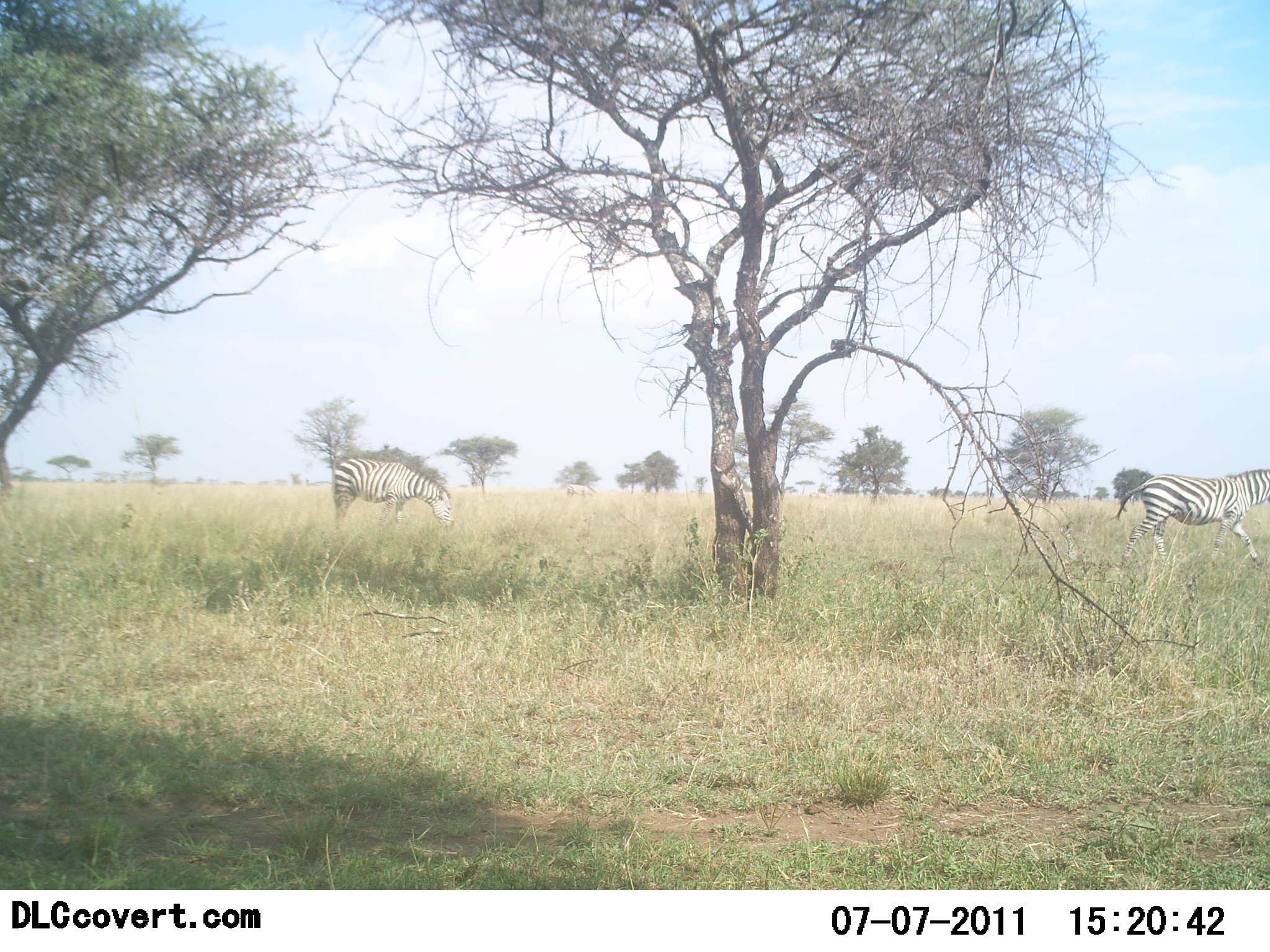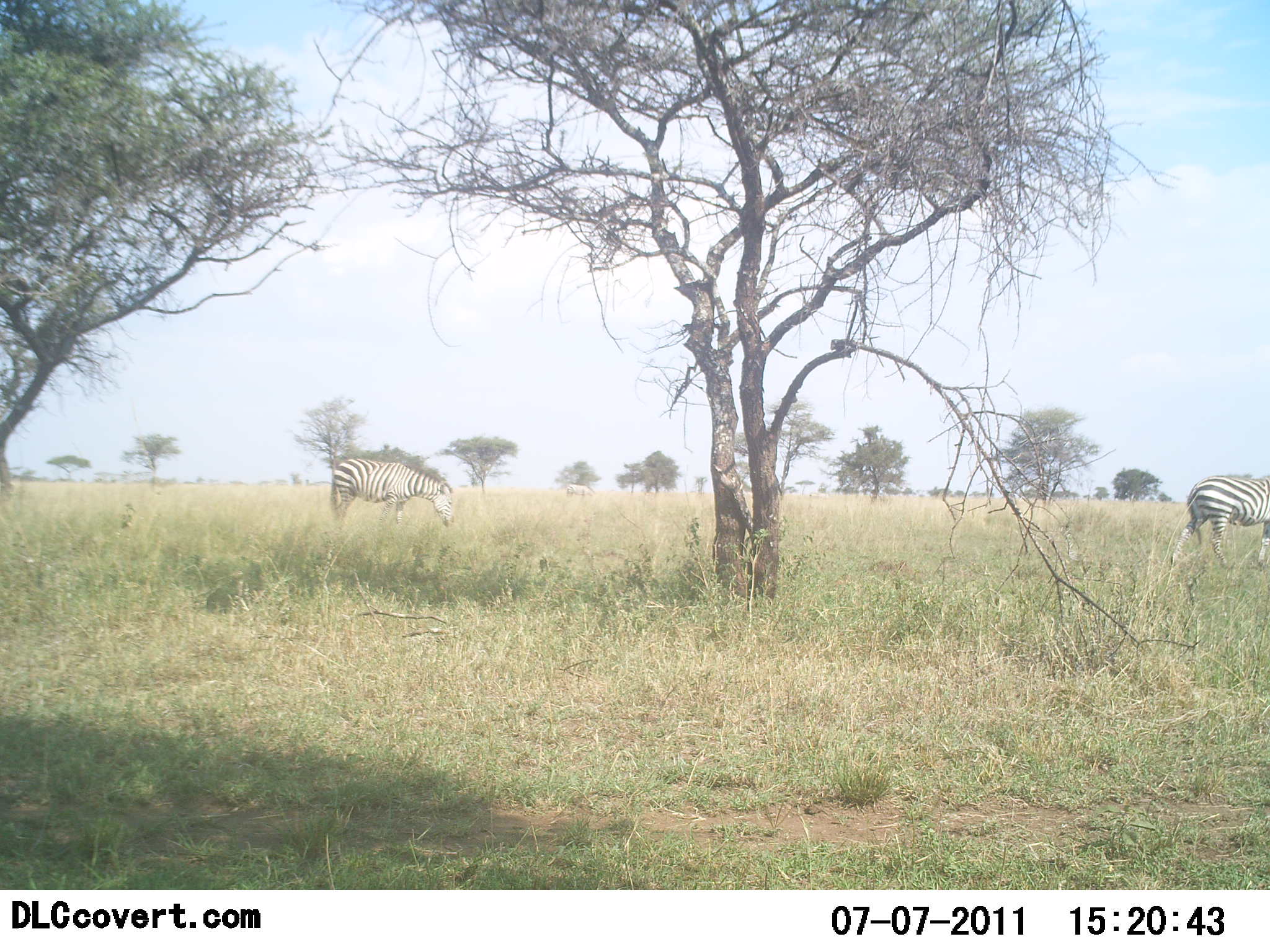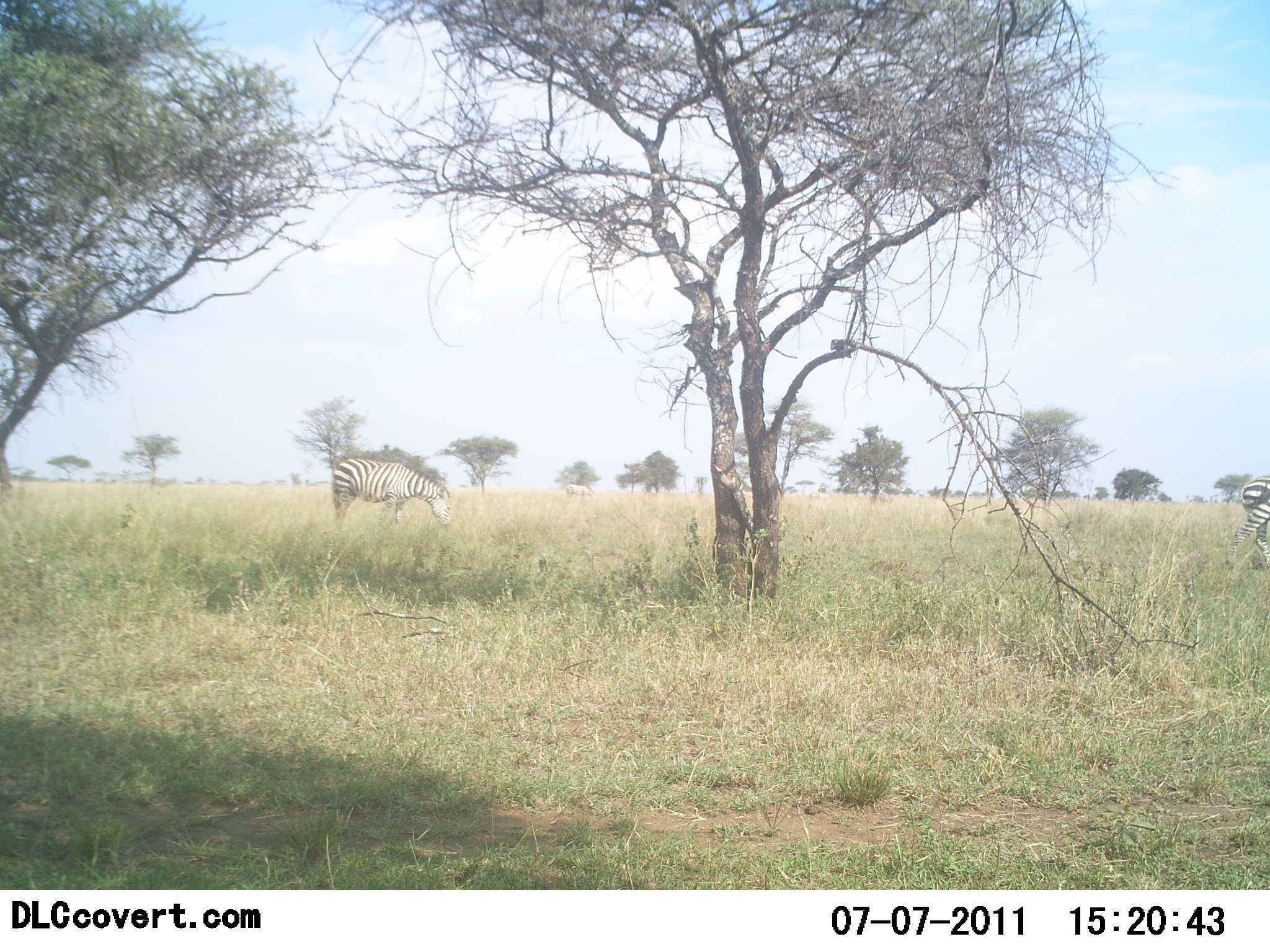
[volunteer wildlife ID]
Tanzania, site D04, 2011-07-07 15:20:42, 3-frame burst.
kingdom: Animalia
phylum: Chordata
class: Mammalia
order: Perissodactyla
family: Equidae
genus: Equus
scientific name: Equus quagga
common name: plains zebra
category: zebra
Zebra (plains zebra) (Equus quagga), count 2. Behavior (volunteer vote fractions): standing 38%, resting 0%, moving 100%, interacting 0%. Young present (vote fraction): 0%. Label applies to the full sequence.